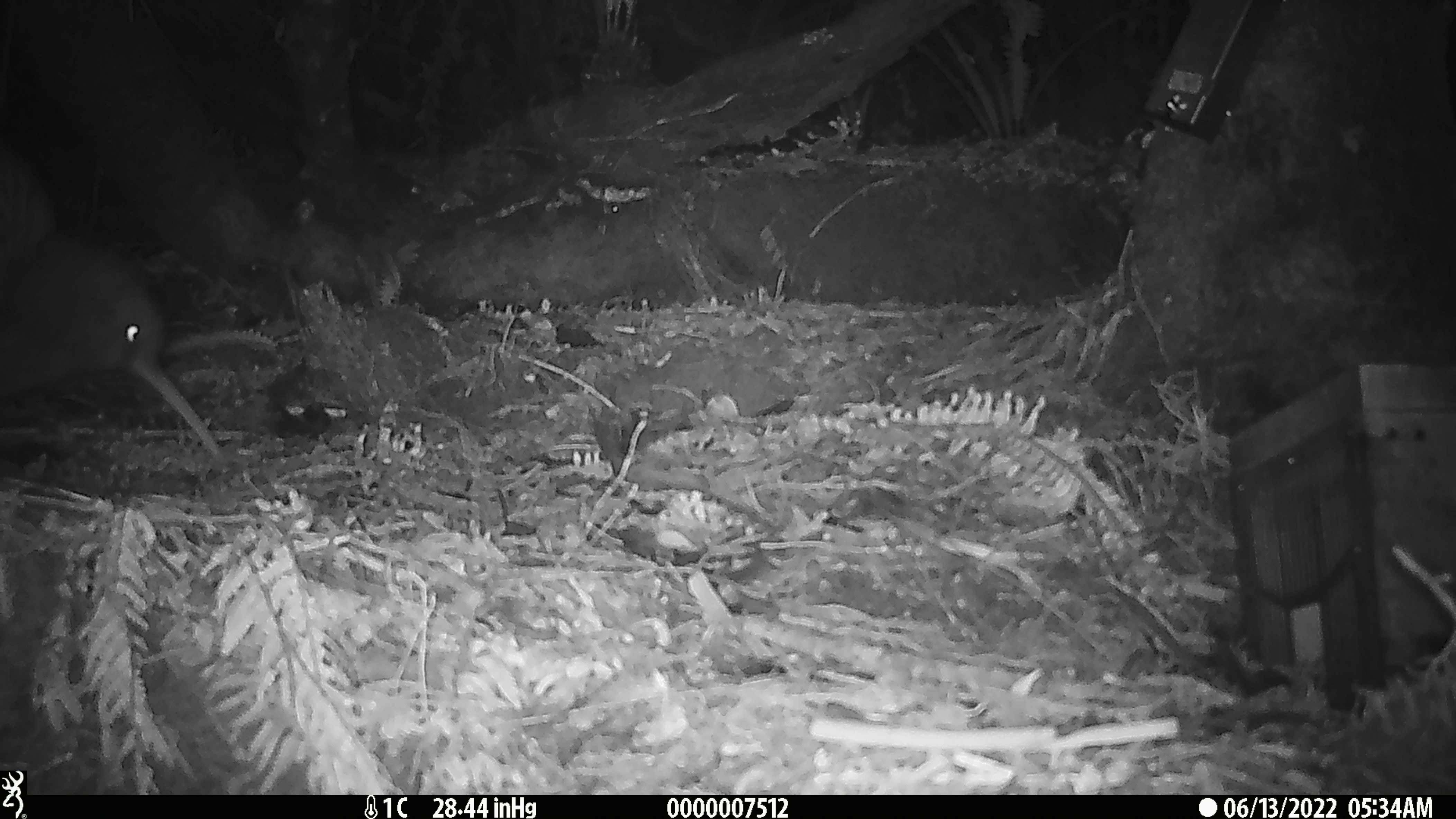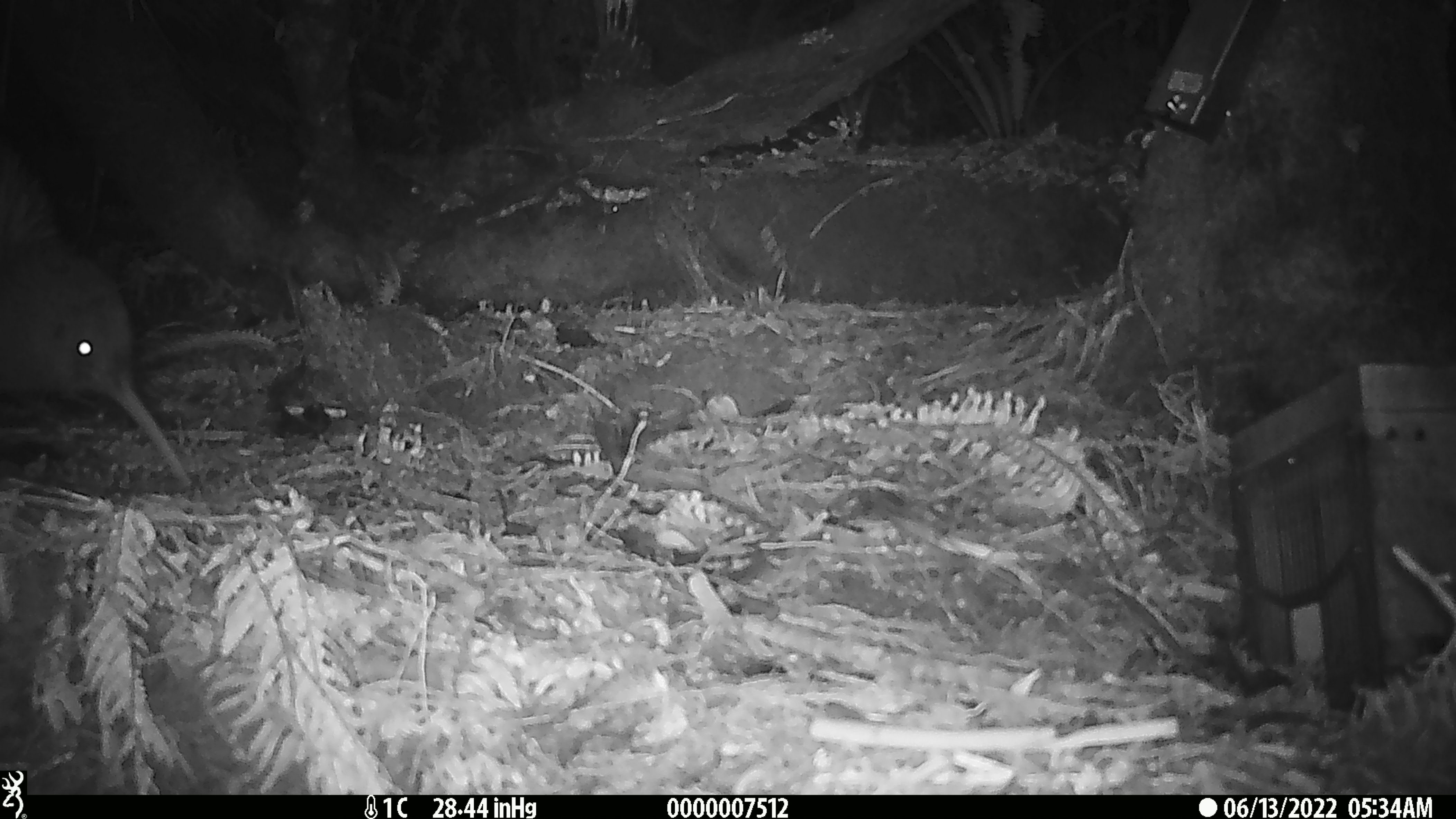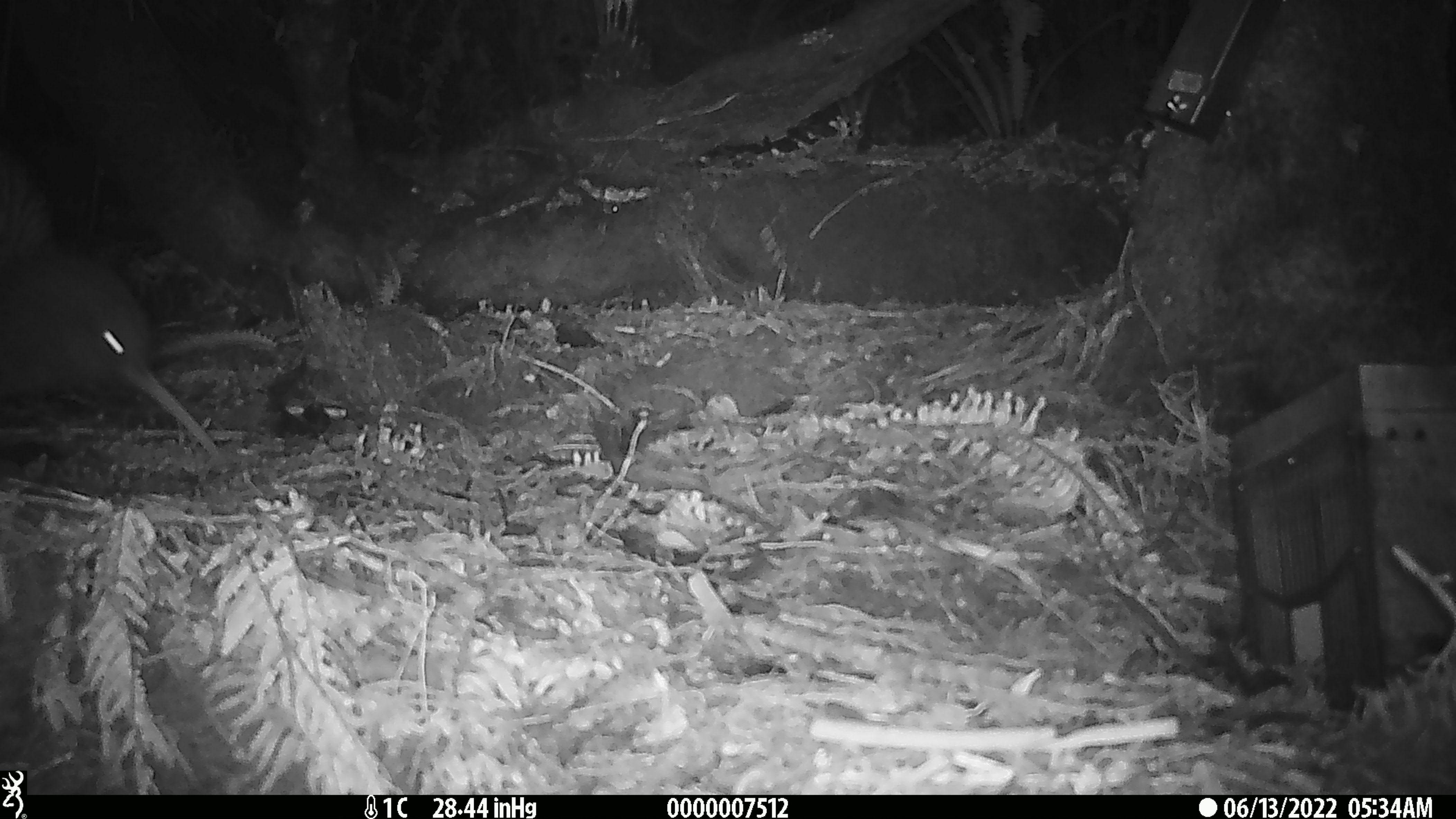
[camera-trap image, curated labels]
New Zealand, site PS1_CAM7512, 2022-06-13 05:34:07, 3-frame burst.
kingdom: Animalia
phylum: Chordata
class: Aves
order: Apterygiformes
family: Apterygidae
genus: Apteryx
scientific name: Apteryx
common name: kiwi